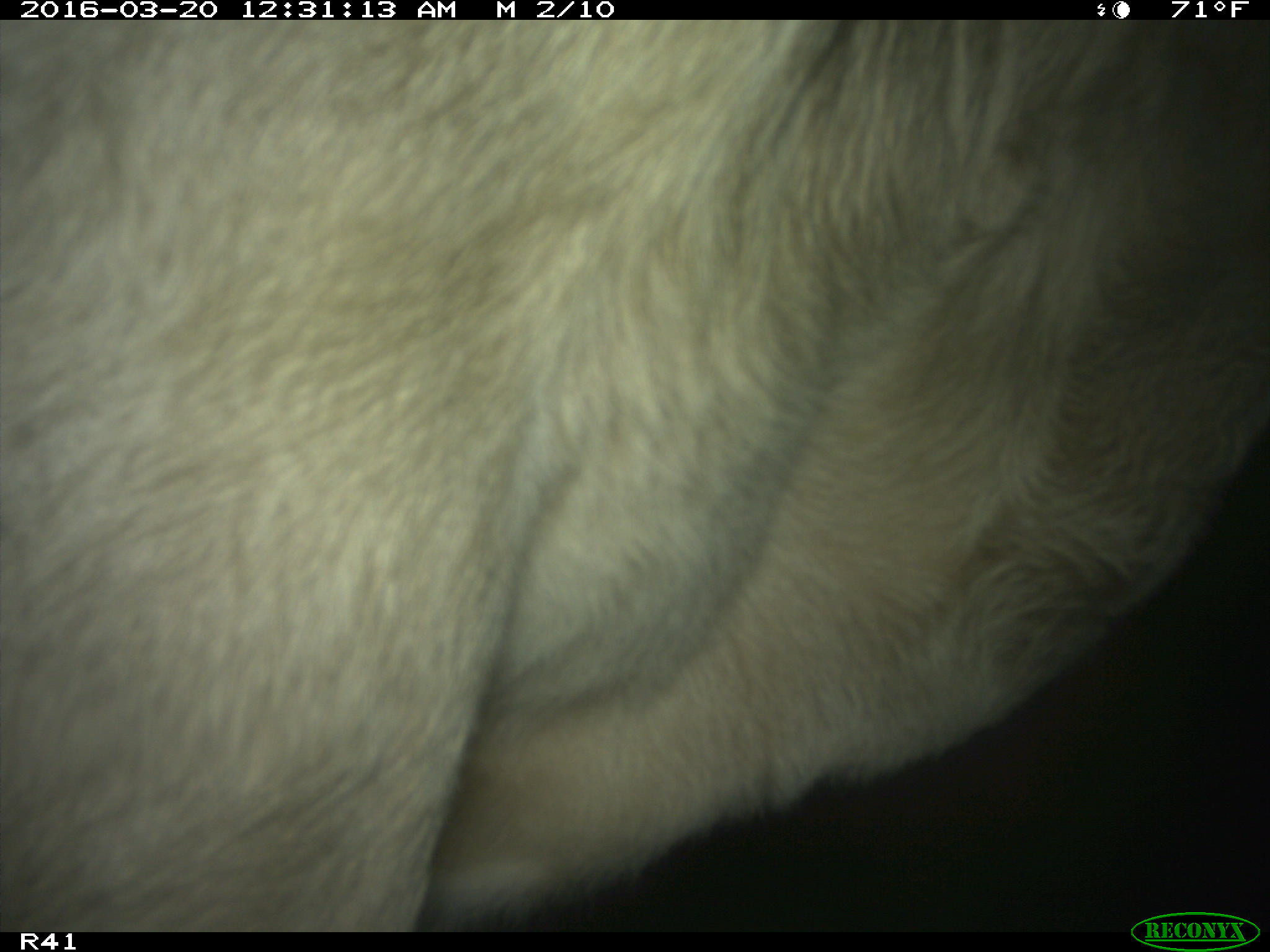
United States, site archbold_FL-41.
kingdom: Animalia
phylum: Chordata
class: Mammalia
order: Artiodactyla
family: Bovidae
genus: Bos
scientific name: Bos taurus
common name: domestic cow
Bos taurus (domestic cow).